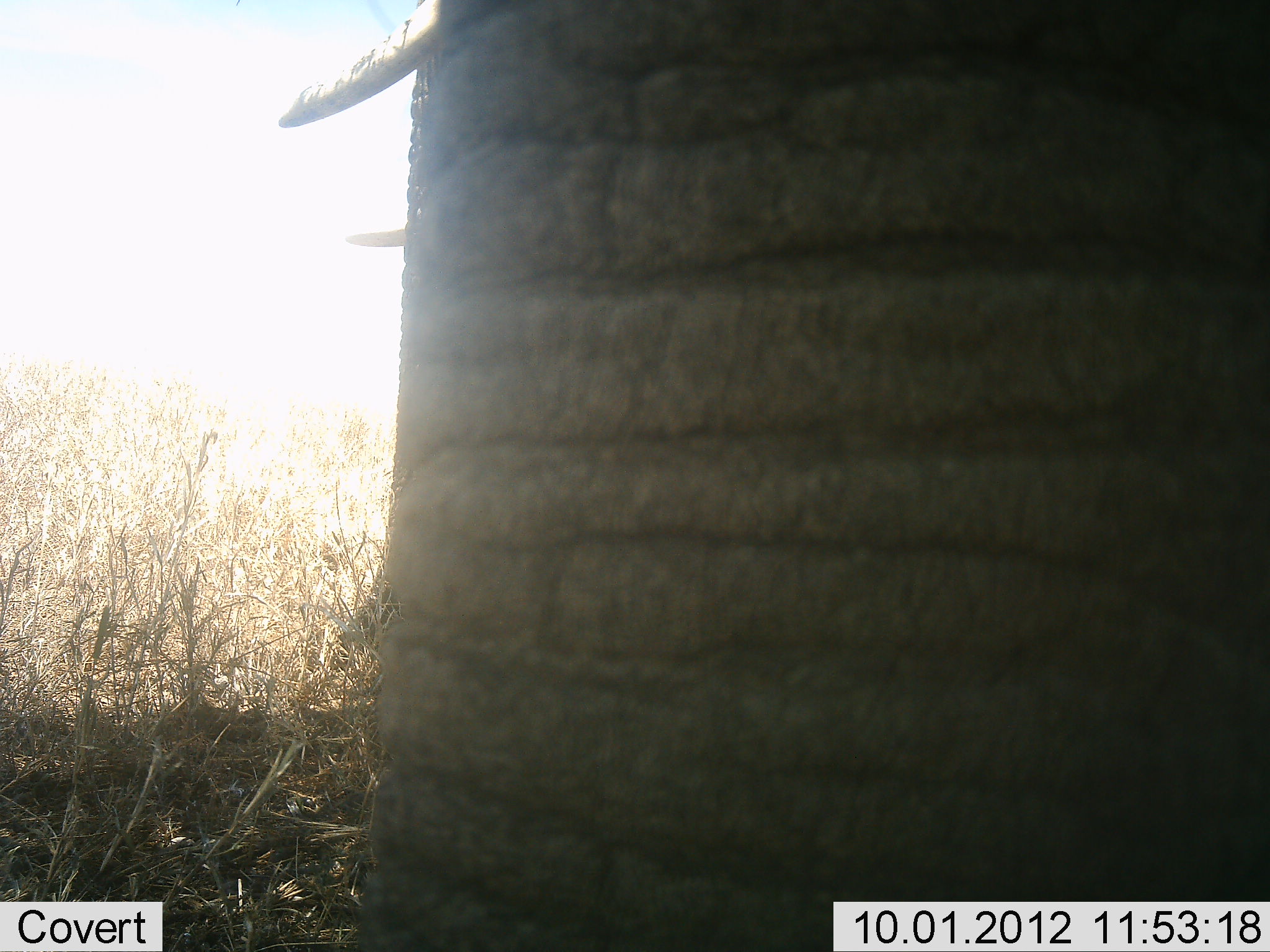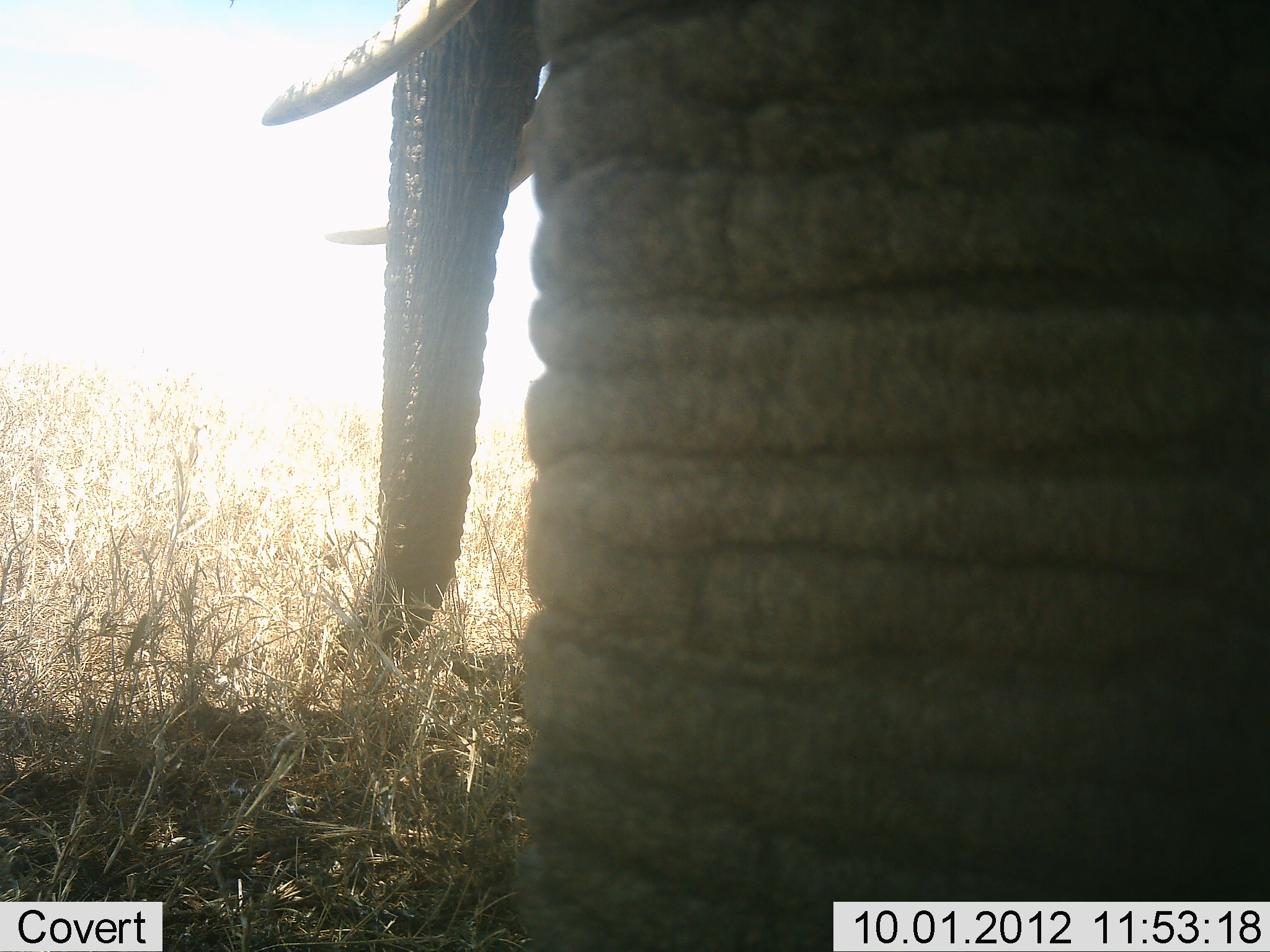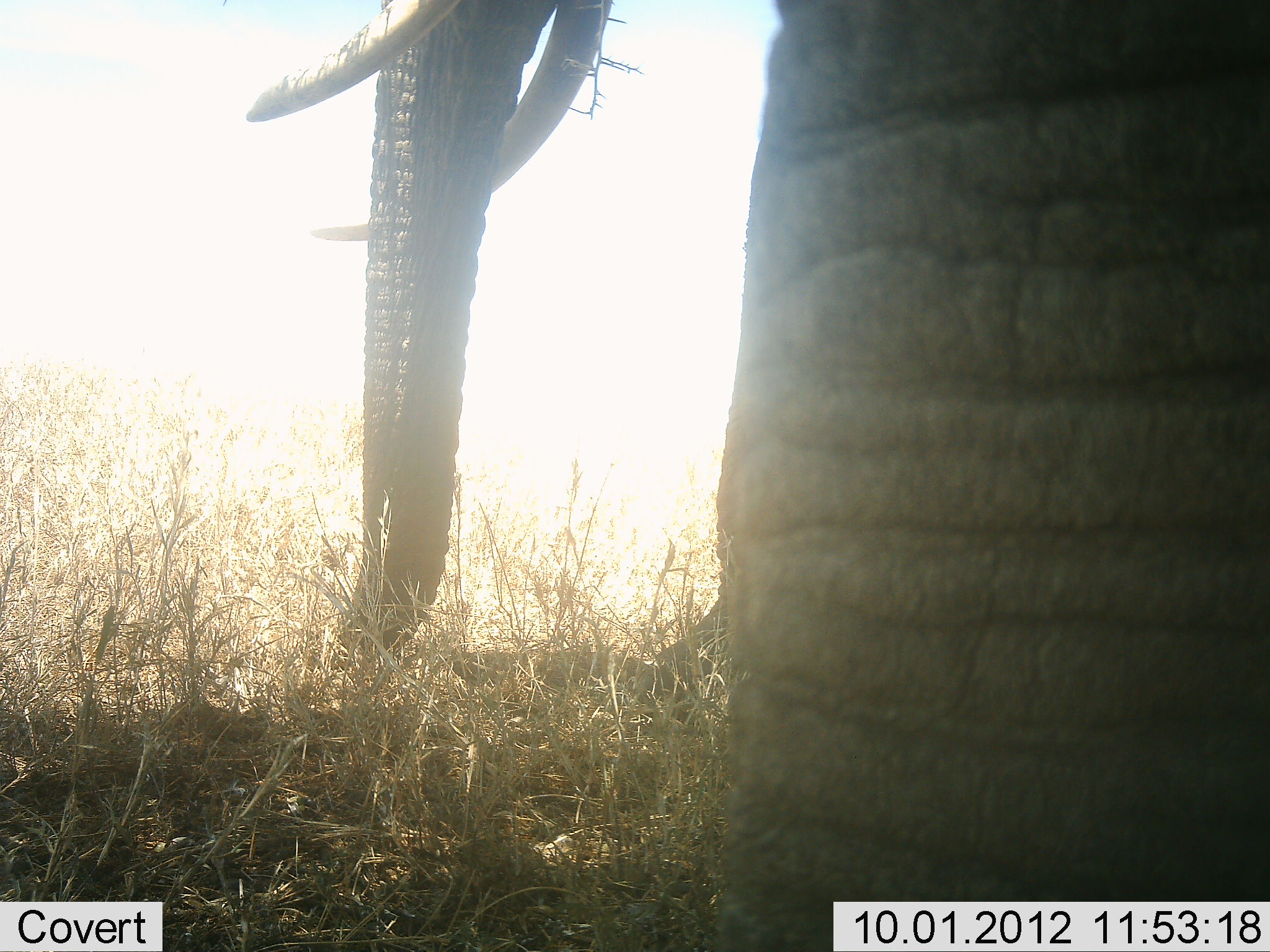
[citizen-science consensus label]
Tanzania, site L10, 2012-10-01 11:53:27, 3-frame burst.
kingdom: Animalia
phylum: Chordata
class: Mammalia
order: Proboscidea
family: Elephantidae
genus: Loxodonta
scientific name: Loxodonta africana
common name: african bush elephant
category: elephant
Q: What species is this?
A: Elephant (african bush elephant) (Loxodonta africana).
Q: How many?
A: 1.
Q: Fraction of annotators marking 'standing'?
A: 80%.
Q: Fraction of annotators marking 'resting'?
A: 0%.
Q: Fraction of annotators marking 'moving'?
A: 10%.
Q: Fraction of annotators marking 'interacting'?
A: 10%.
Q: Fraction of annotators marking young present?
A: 0%.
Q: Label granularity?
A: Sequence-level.